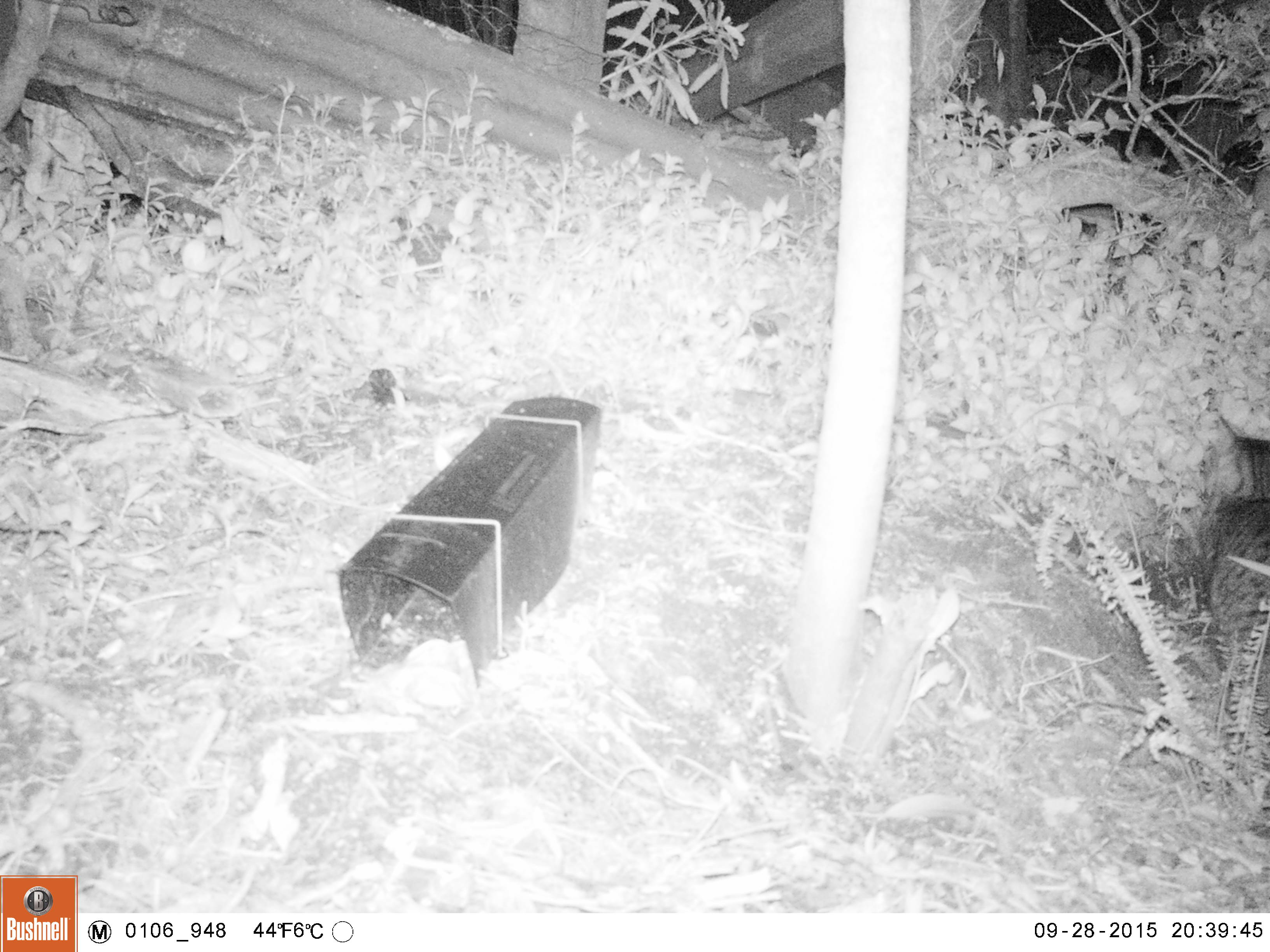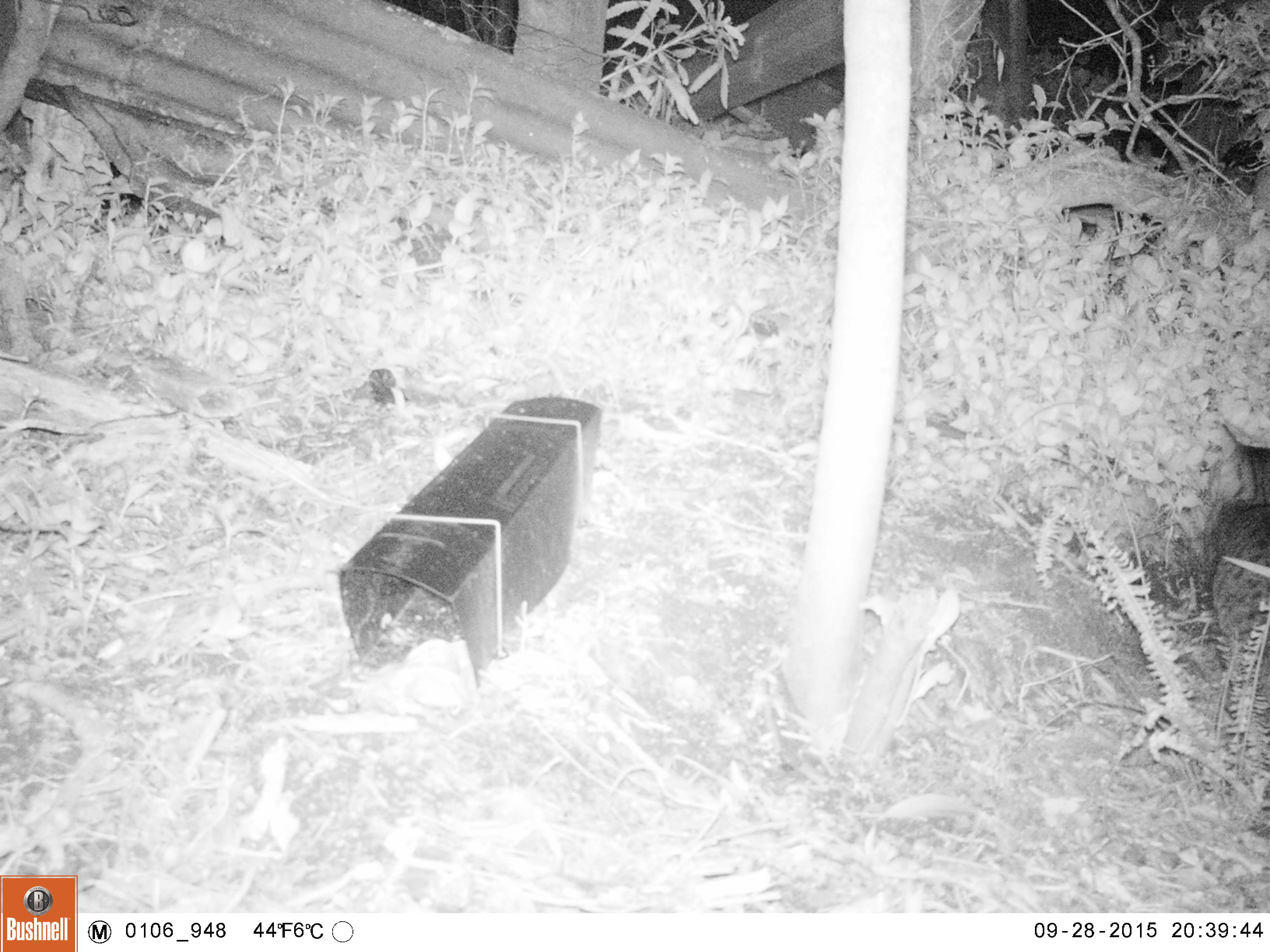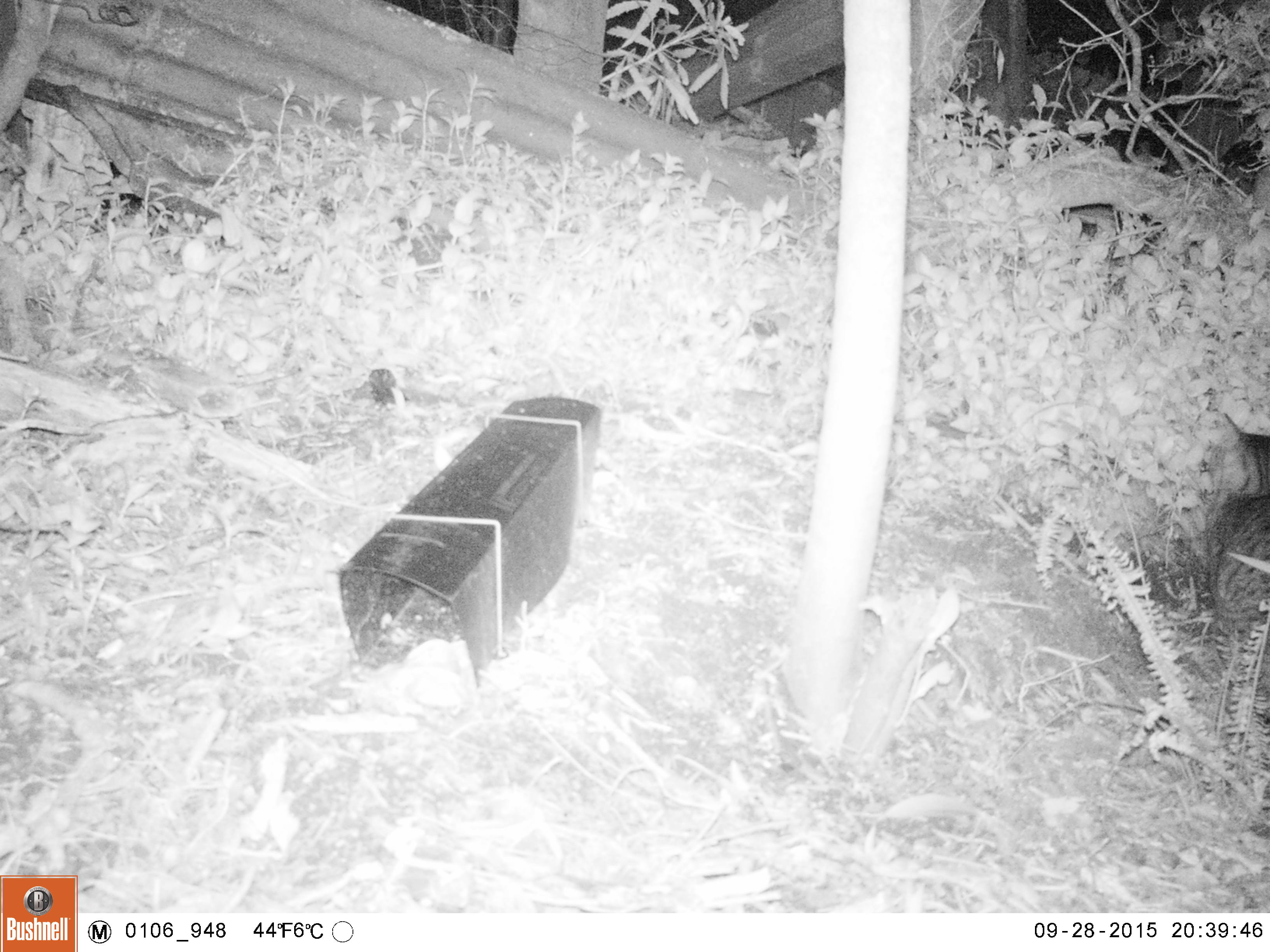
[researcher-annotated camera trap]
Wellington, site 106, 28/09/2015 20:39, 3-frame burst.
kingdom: Animalia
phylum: Chordata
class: Mammalia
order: Carnivora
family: Felidae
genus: Felis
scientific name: Felis catus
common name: cat